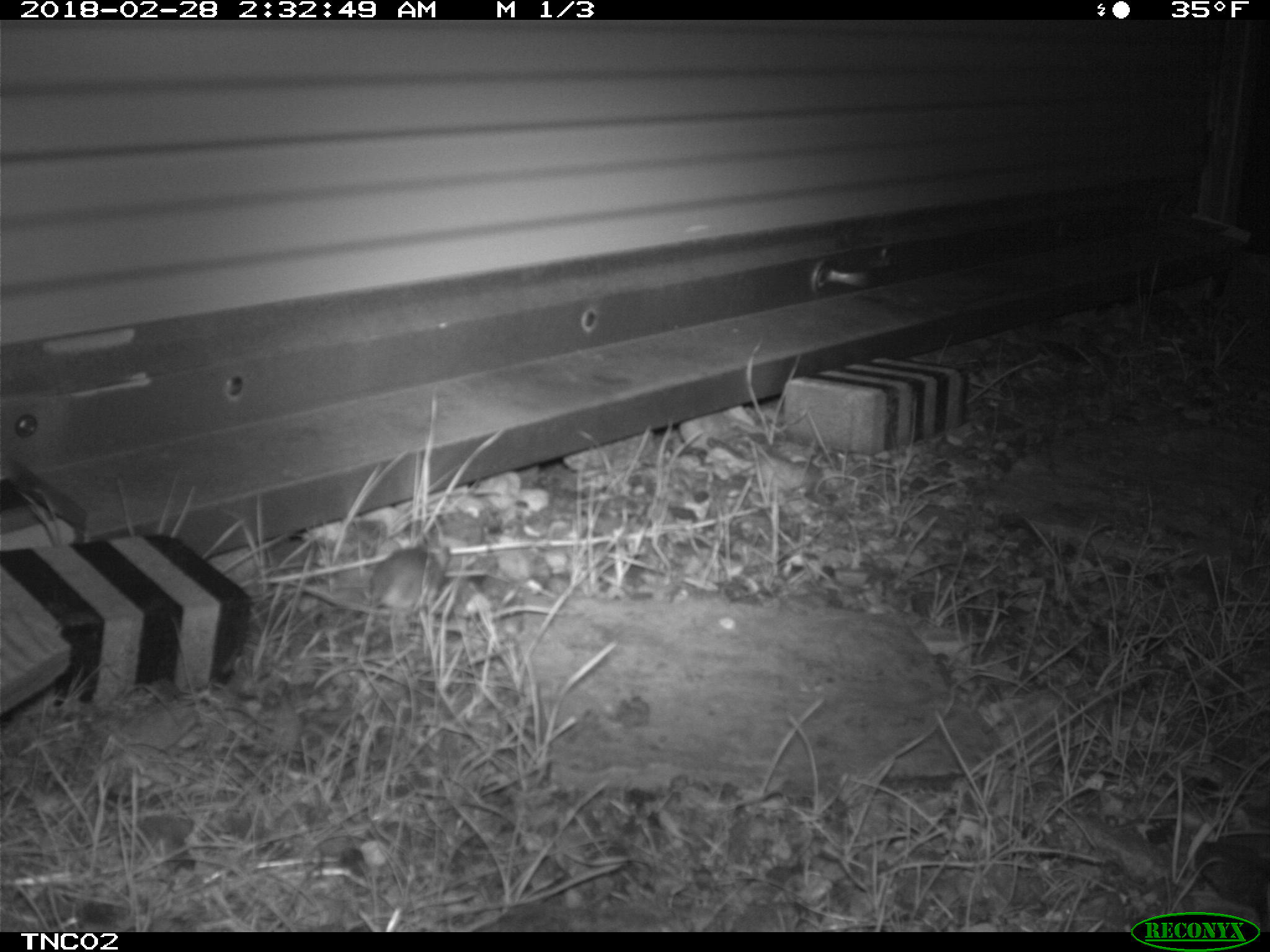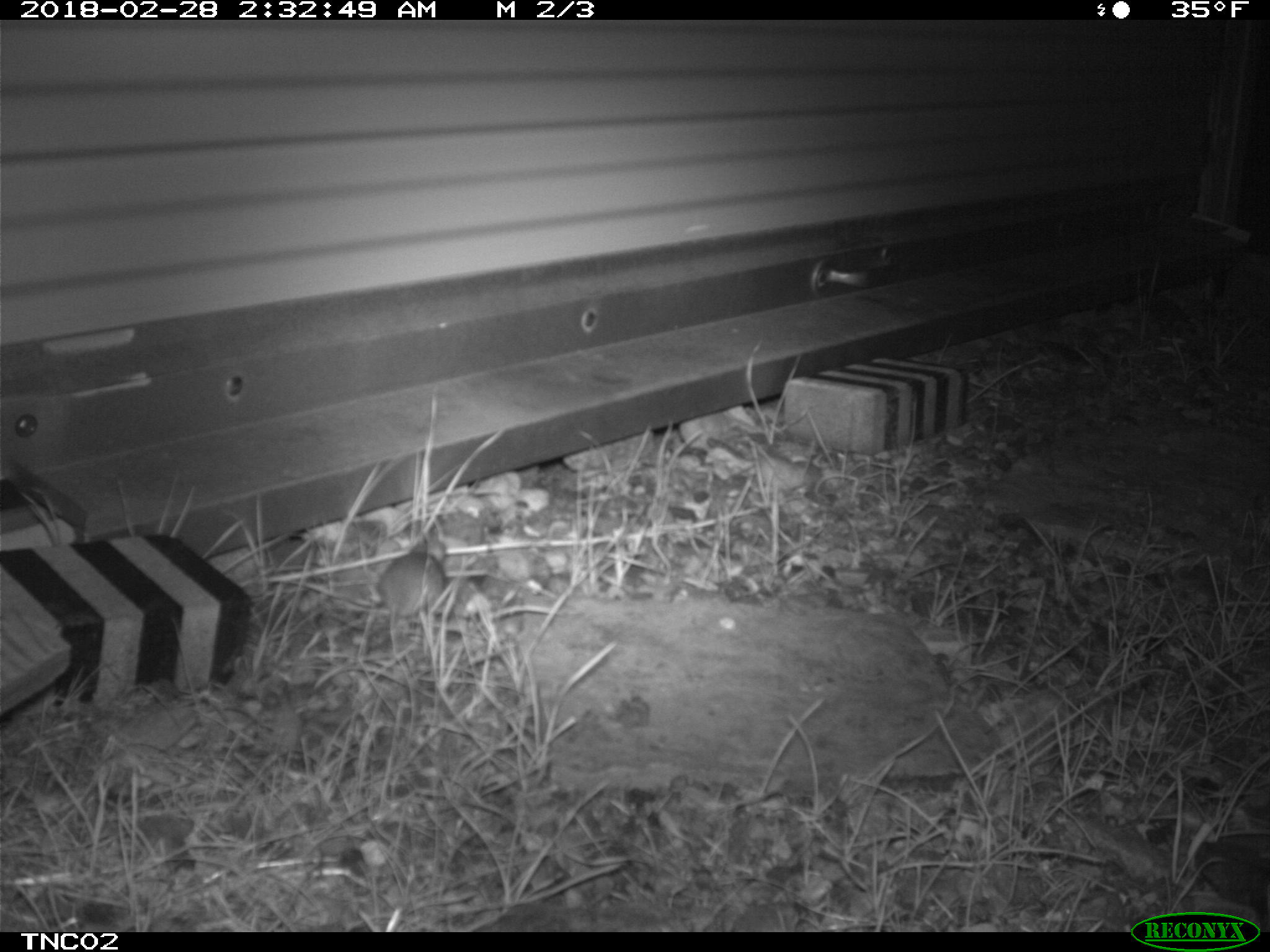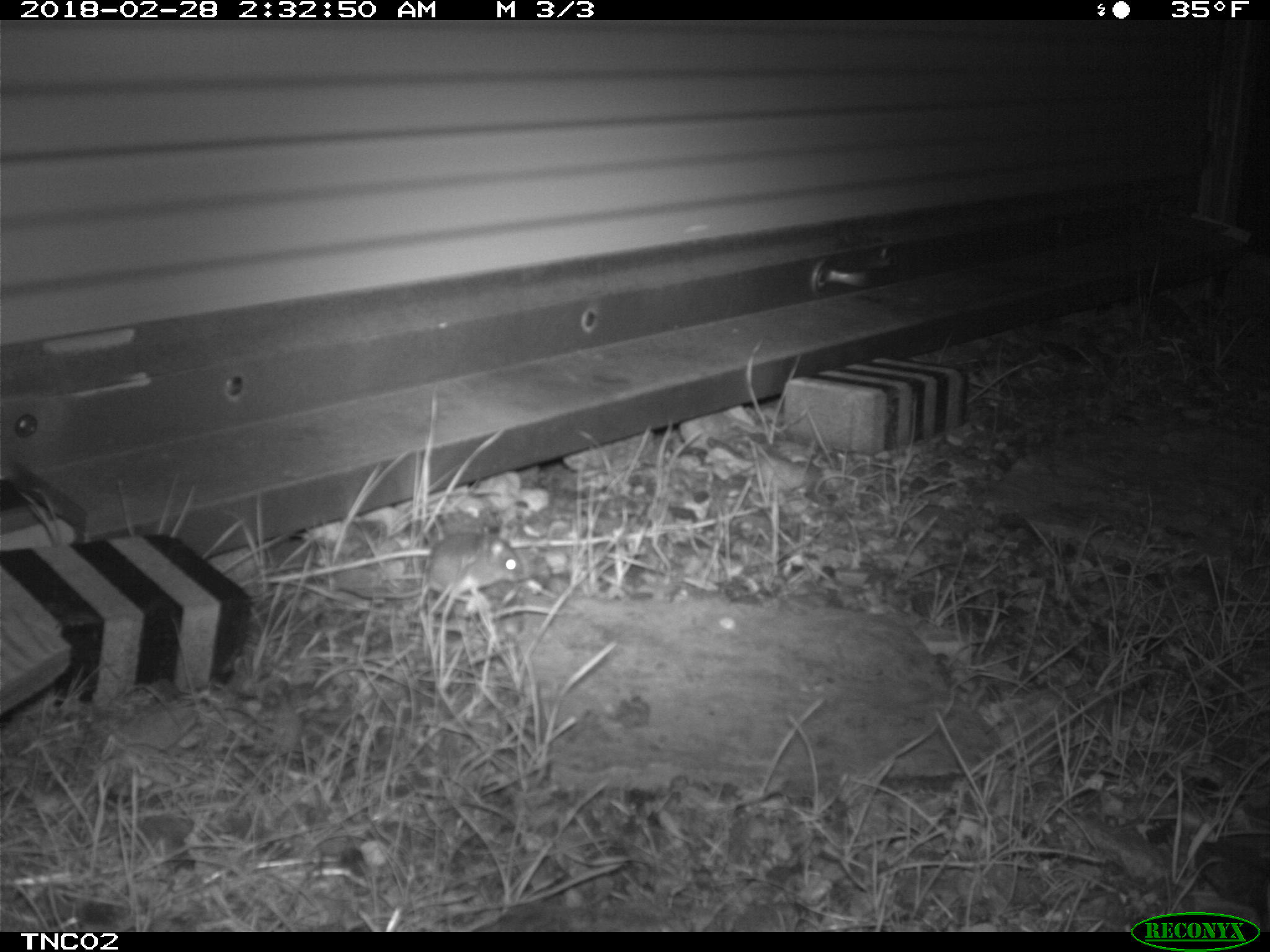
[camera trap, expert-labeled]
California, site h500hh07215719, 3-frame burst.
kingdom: Animalia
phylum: Chordata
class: Mammalia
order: Rodentia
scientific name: Rodentia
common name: rodent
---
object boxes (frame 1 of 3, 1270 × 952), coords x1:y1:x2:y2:
rodent: 302:547:443:617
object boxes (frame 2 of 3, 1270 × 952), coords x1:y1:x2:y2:
rodent: 378:537:446:618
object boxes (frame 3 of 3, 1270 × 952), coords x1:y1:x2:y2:
rodent: 333:529:530:603